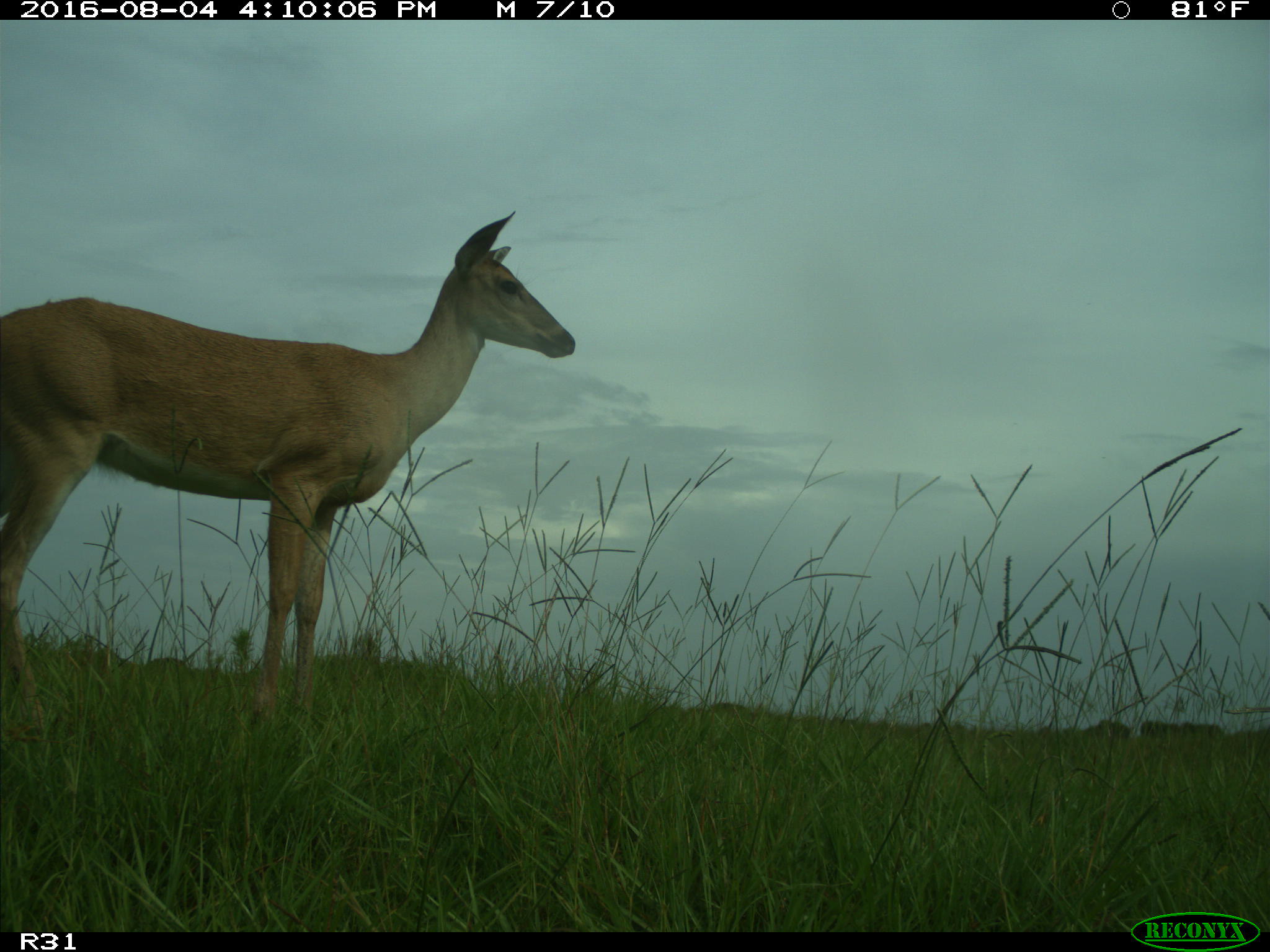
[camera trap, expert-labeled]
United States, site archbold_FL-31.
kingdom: Animalia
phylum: Chordata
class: Mammalia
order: Artiodactyla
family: Cervidae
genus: Odocoileus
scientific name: Odocoileus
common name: deer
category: unidentified deer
Unidentified deer (deer) (Odocoileus).